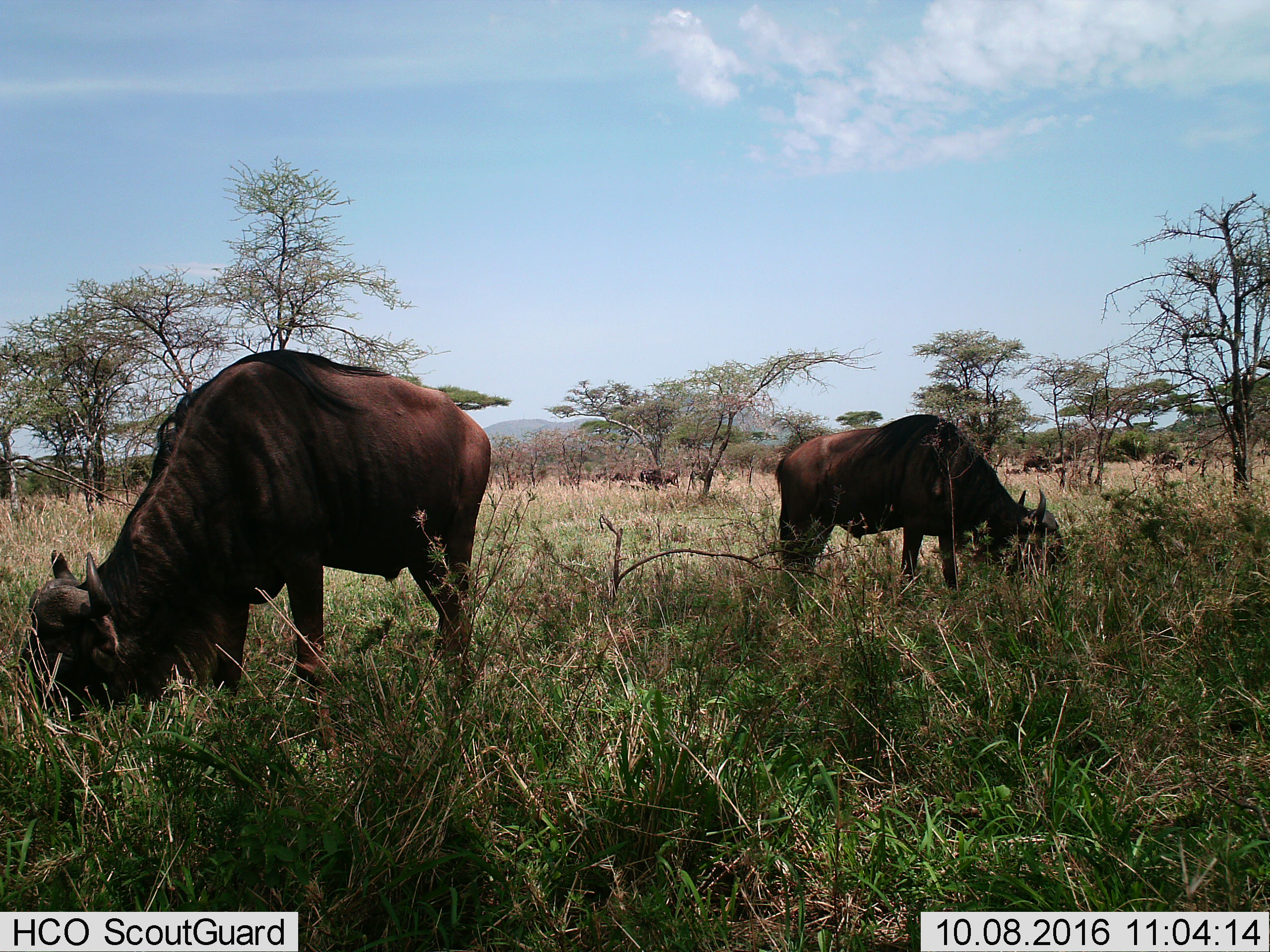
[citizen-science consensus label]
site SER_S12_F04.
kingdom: Animalia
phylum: Chordata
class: Mammalia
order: Artiodactyla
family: Bovidae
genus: Syncerus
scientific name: Syncerus caffer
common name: african buffalo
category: buffalo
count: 9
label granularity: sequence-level